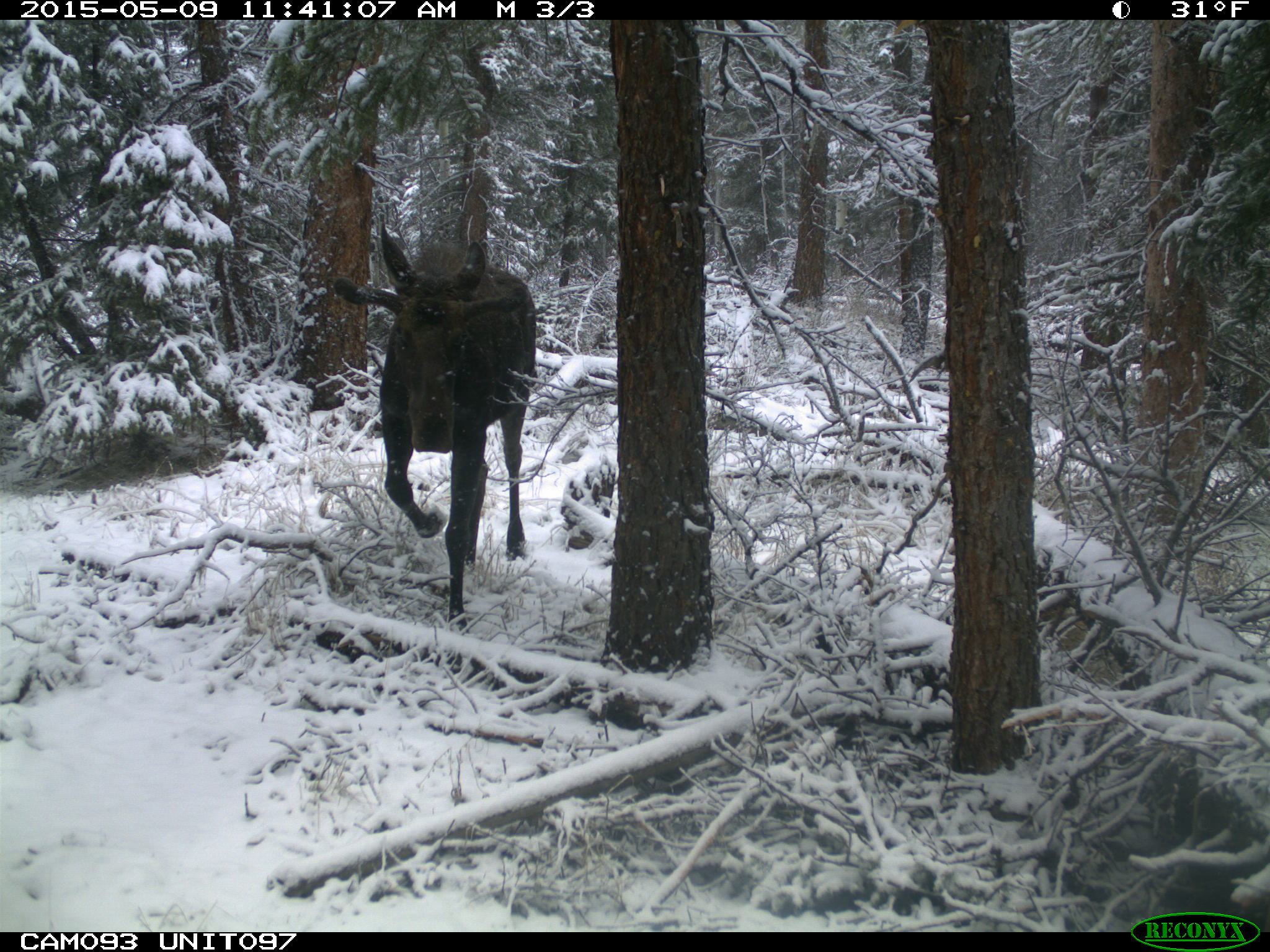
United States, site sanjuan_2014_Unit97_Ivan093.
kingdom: Animalia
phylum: Chordata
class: Mammalia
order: Artiodactyla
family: Cervidae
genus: Alces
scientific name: Alces alces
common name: moose